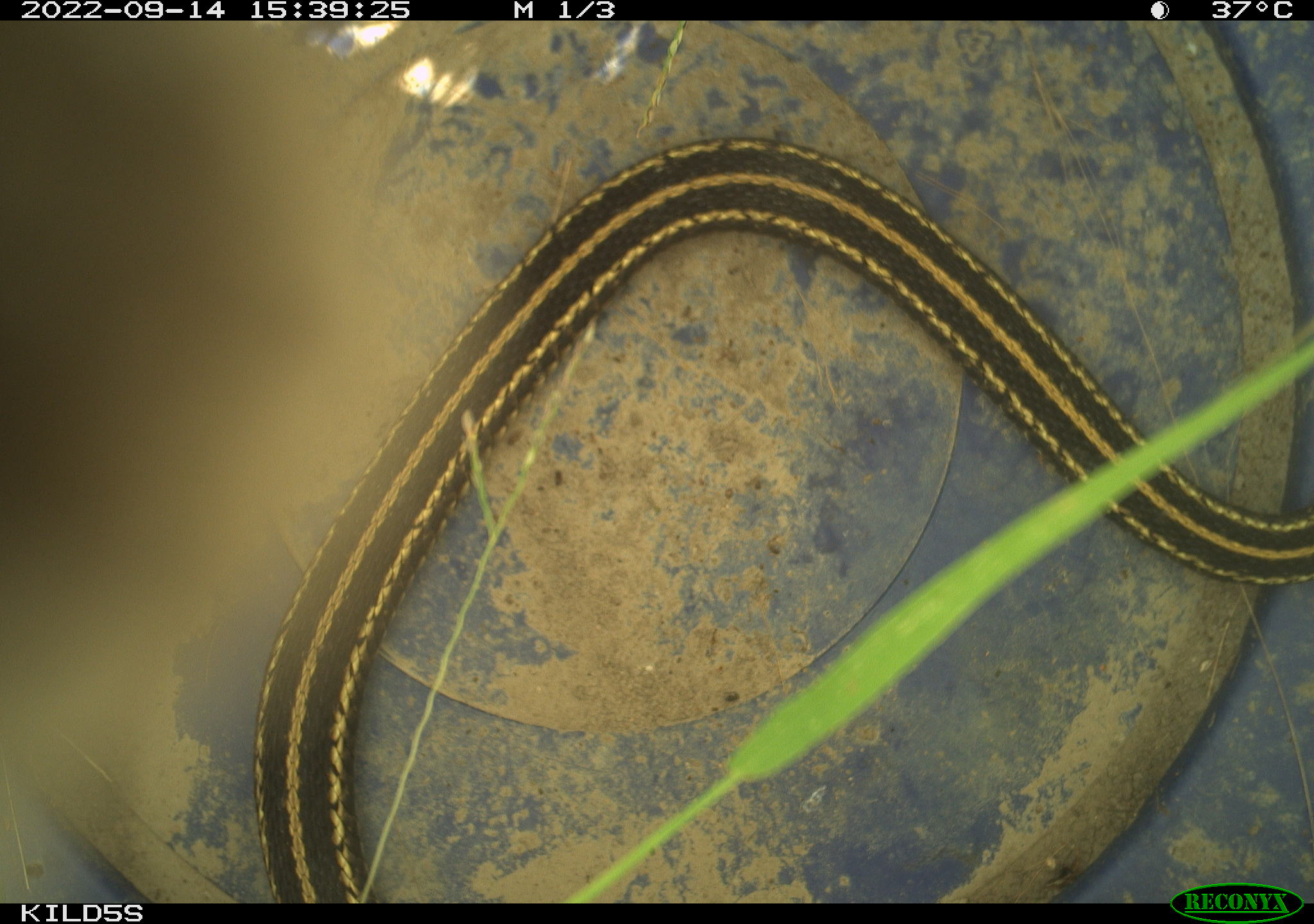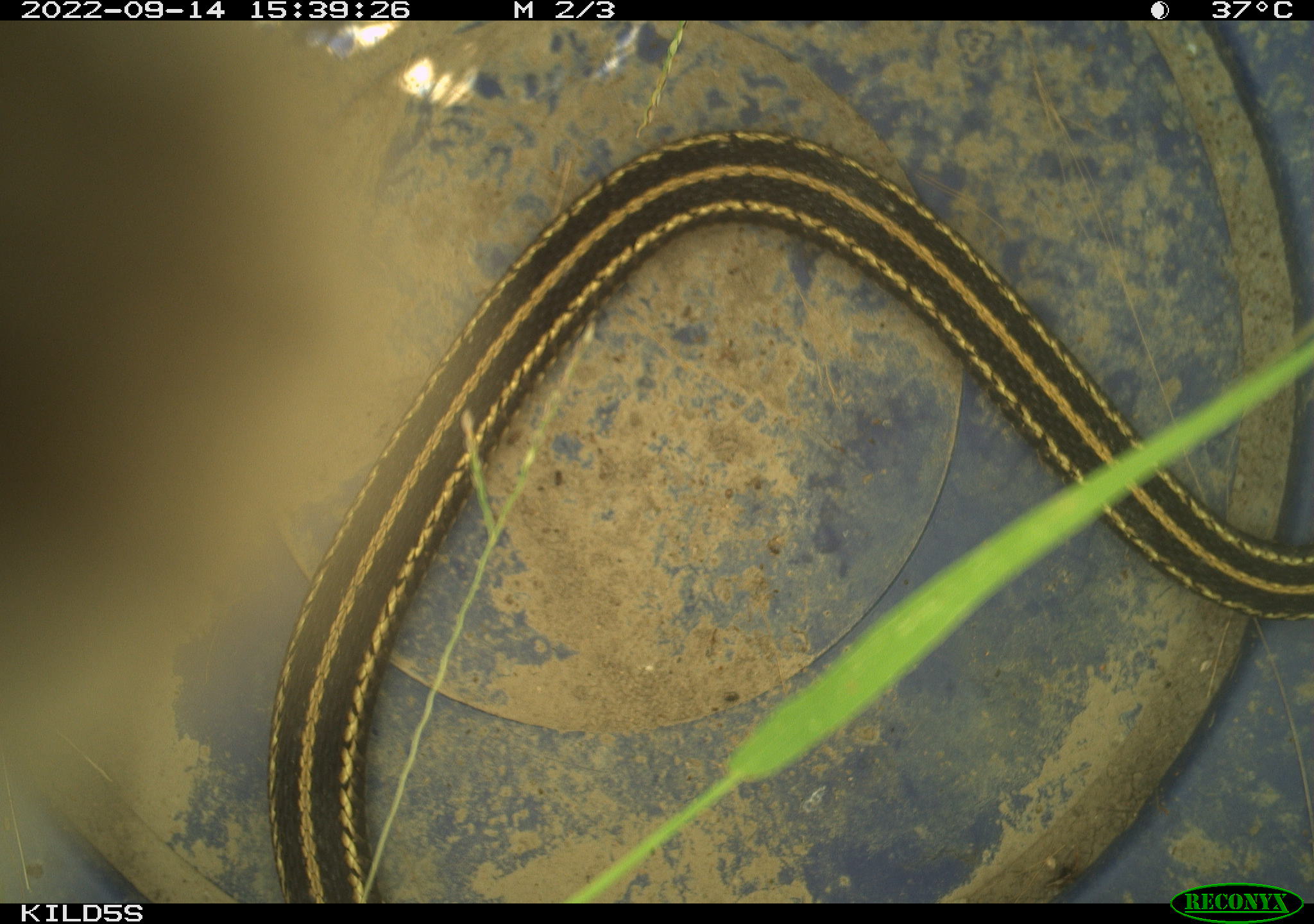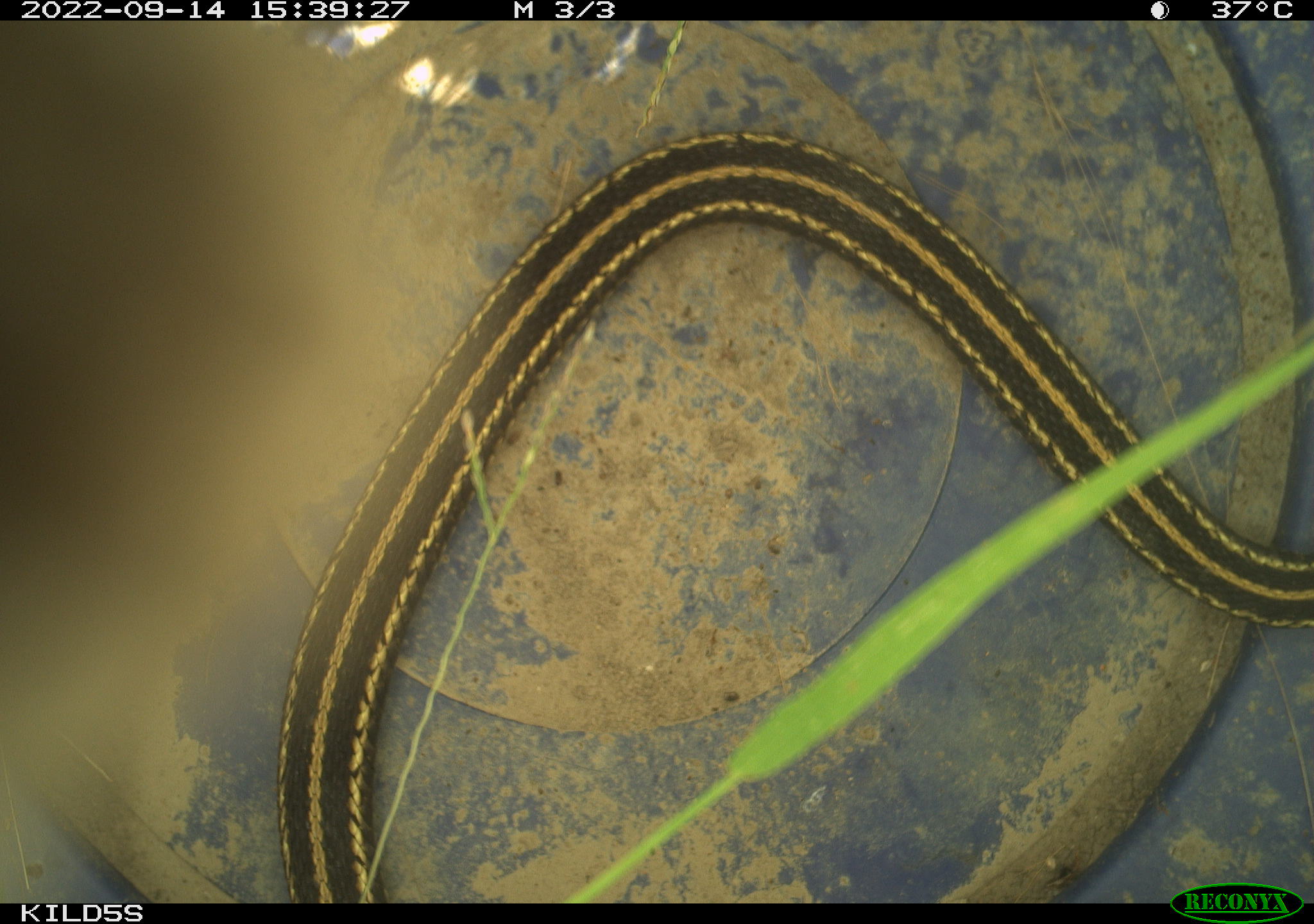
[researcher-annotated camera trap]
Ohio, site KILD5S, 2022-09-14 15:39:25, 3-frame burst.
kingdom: Animalia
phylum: Chordata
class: Reptilia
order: Squamata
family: Colubridae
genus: Thamnophis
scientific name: Thamnophis radix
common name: plains gartersnake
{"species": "plains gartersnake (Thamnophis radix)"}